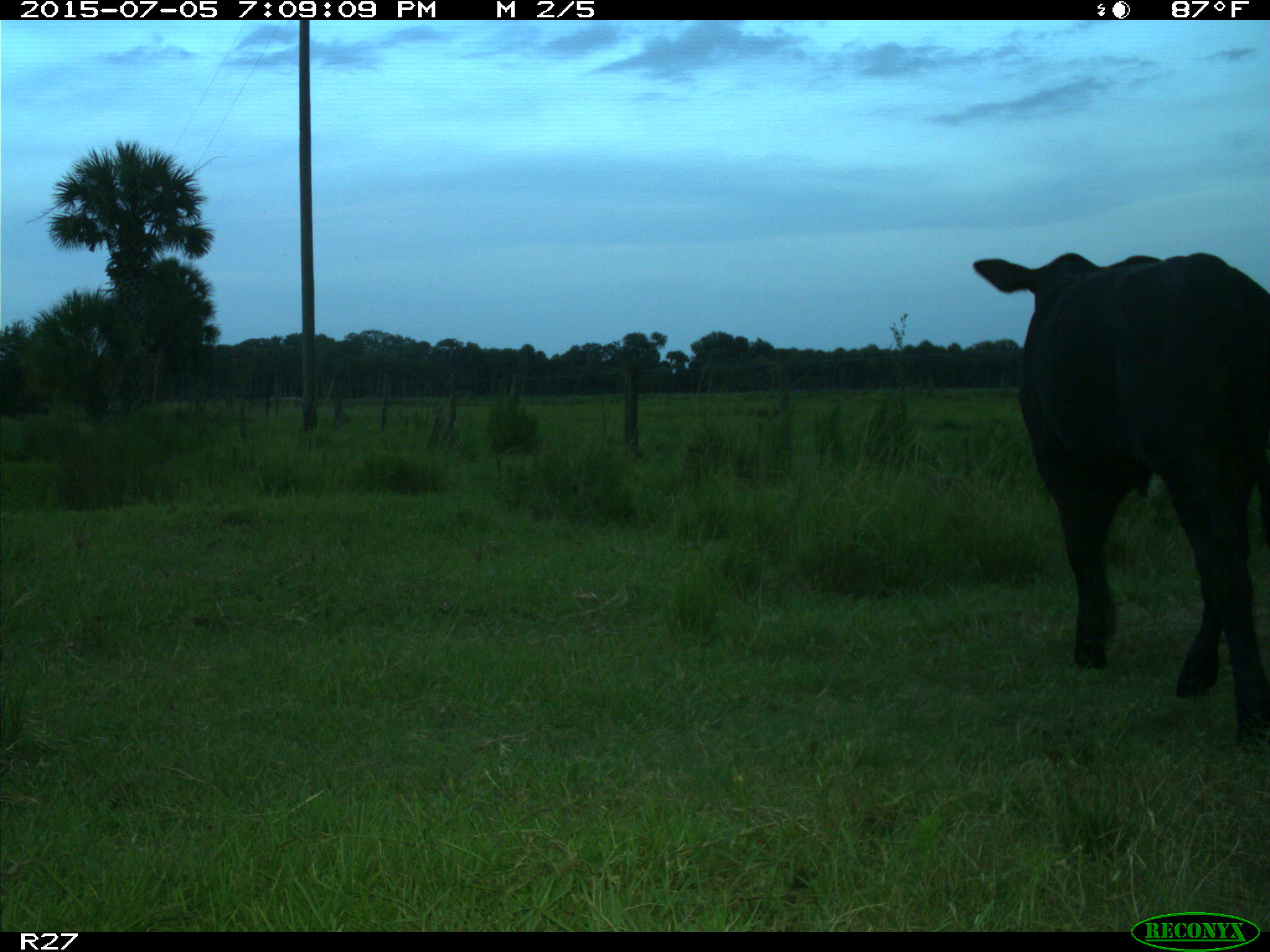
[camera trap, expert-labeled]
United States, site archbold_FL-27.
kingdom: Animalia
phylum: Chordata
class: Mammalia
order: Artiodactyla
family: Bovidae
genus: Bos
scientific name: Bos taurus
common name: domestic cow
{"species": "Bos taurus (domestic cow)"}